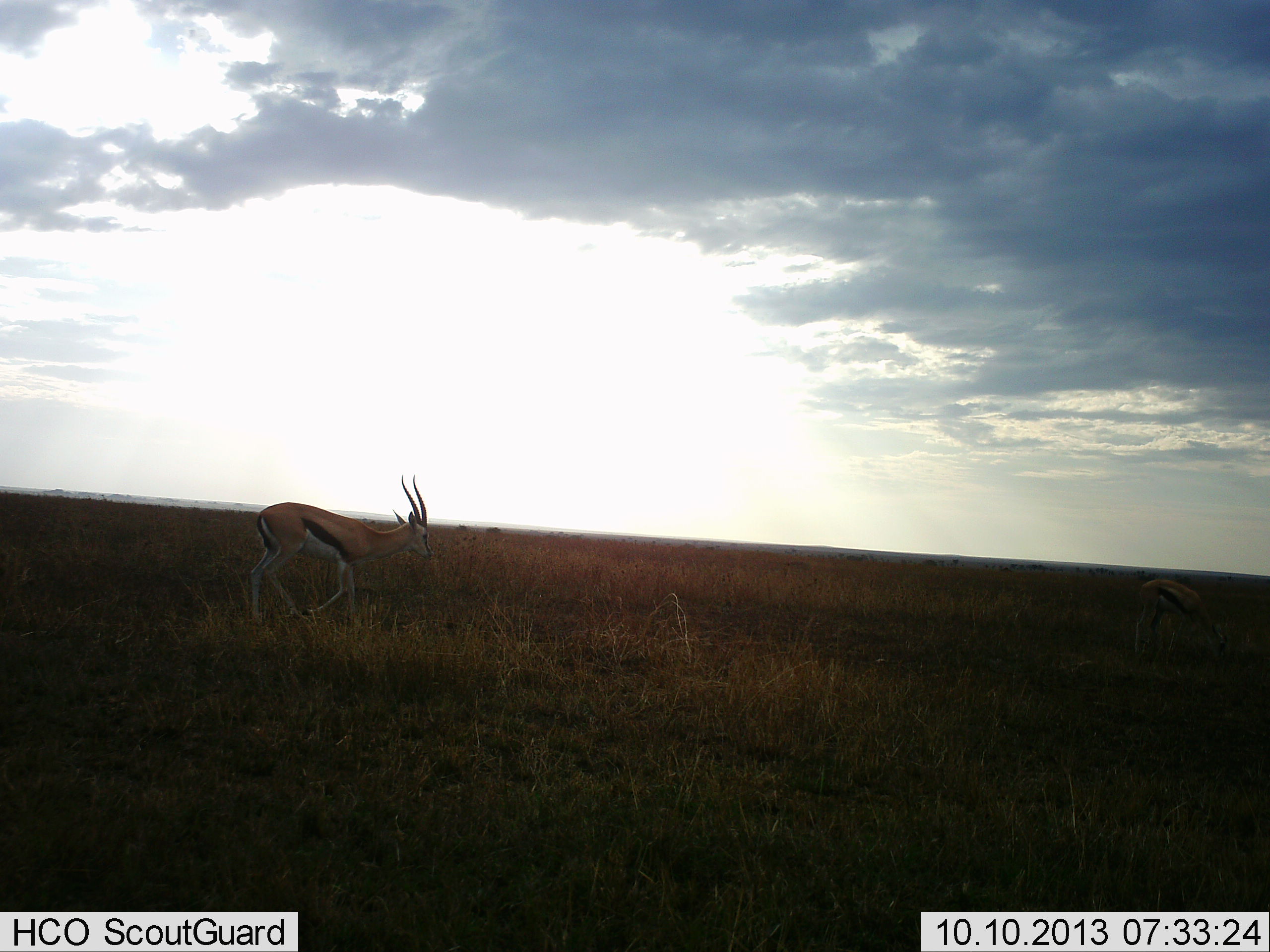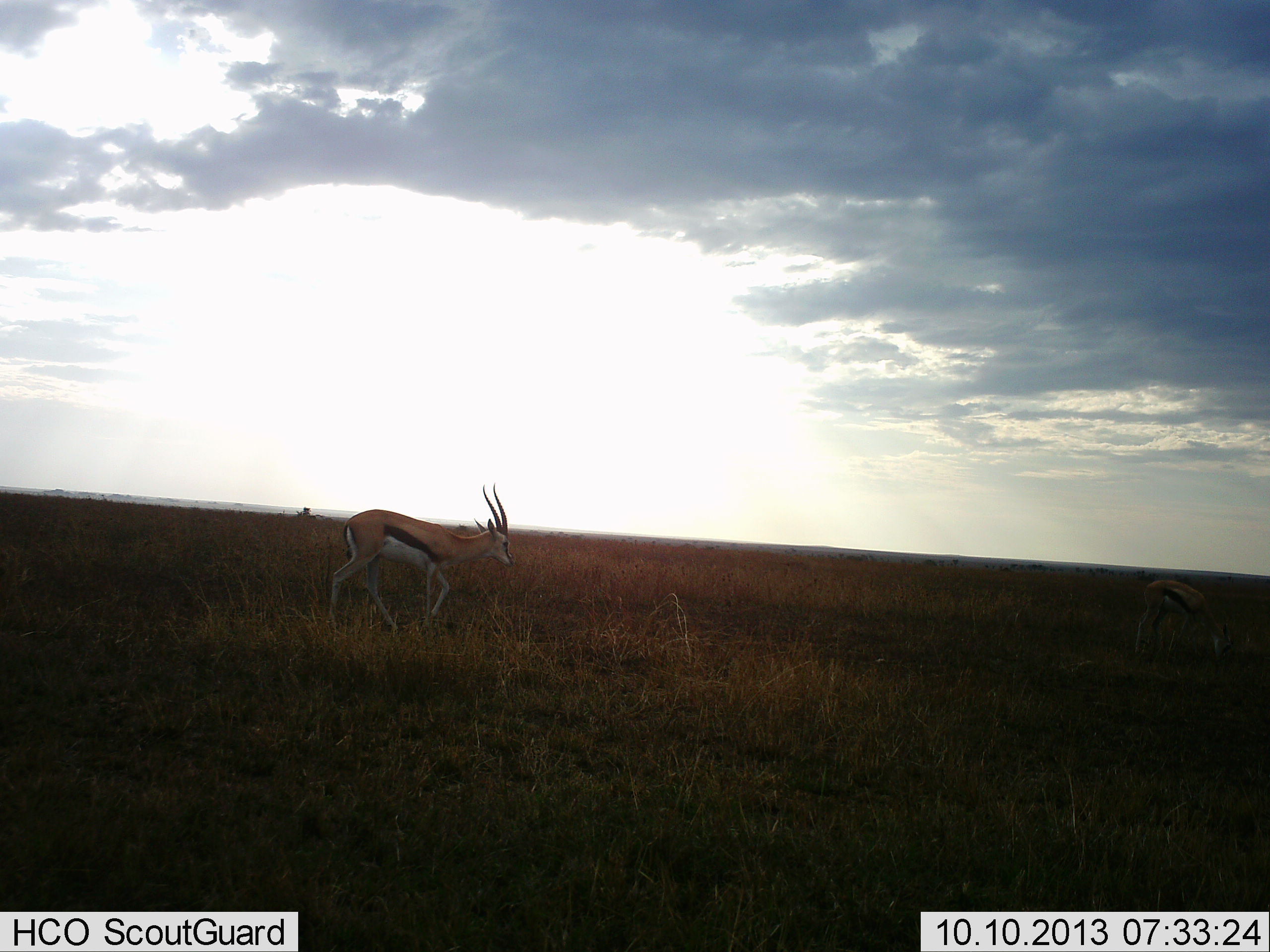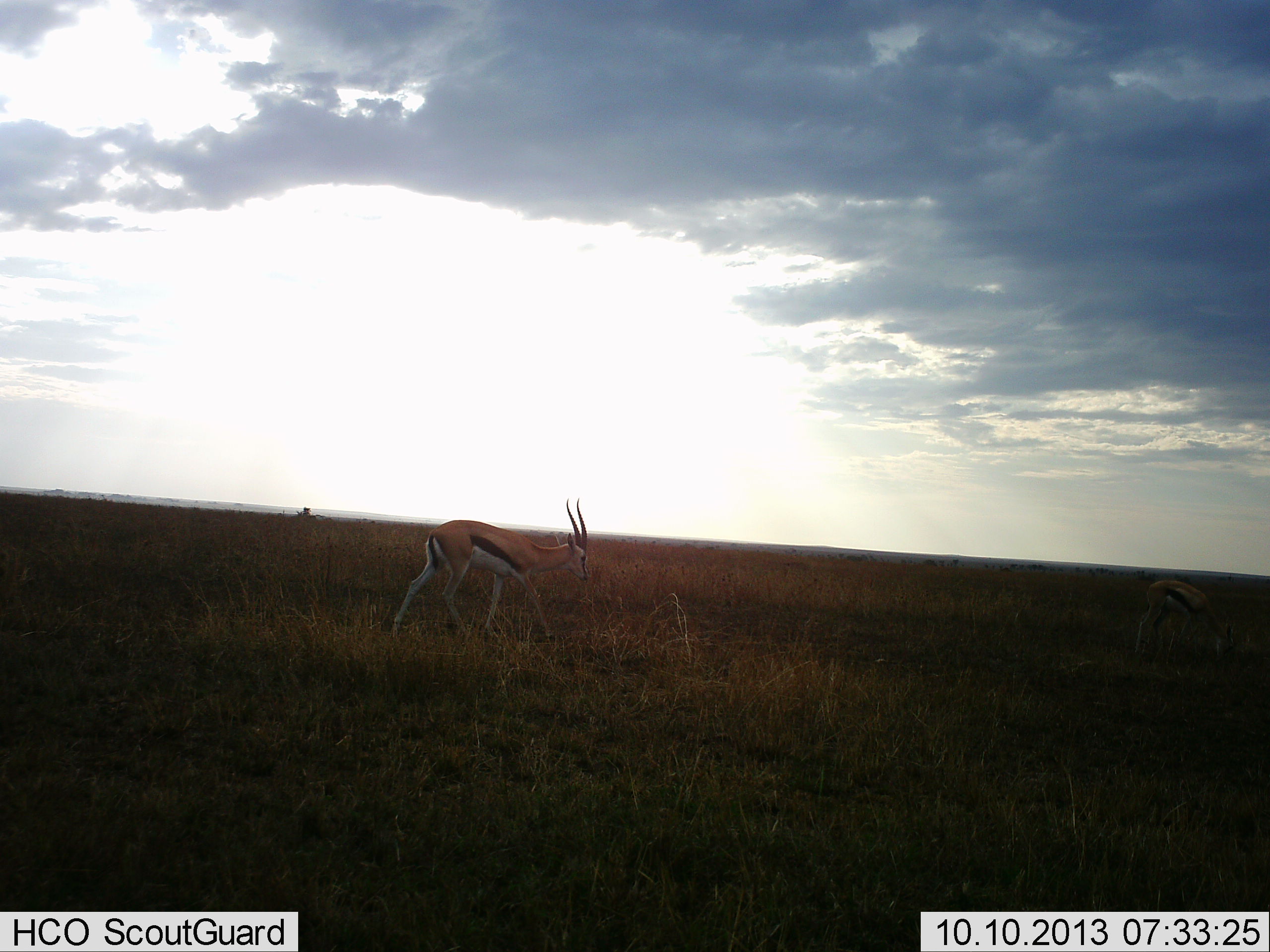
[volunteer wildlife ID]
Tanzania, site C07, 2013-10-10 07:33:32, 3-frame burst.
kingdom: Animalia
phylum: Chordata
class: Mammalia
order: Artiodactyla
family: Bovidae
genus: Eudorcas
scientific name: Eudorcas thomsonii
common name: thomson's gazelle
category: gazellethomsons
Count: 1.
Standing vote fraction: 0%.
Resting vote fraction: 0%.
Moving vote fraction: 100%.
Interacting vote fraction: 0%.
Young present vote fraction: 0%.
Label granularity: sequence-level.